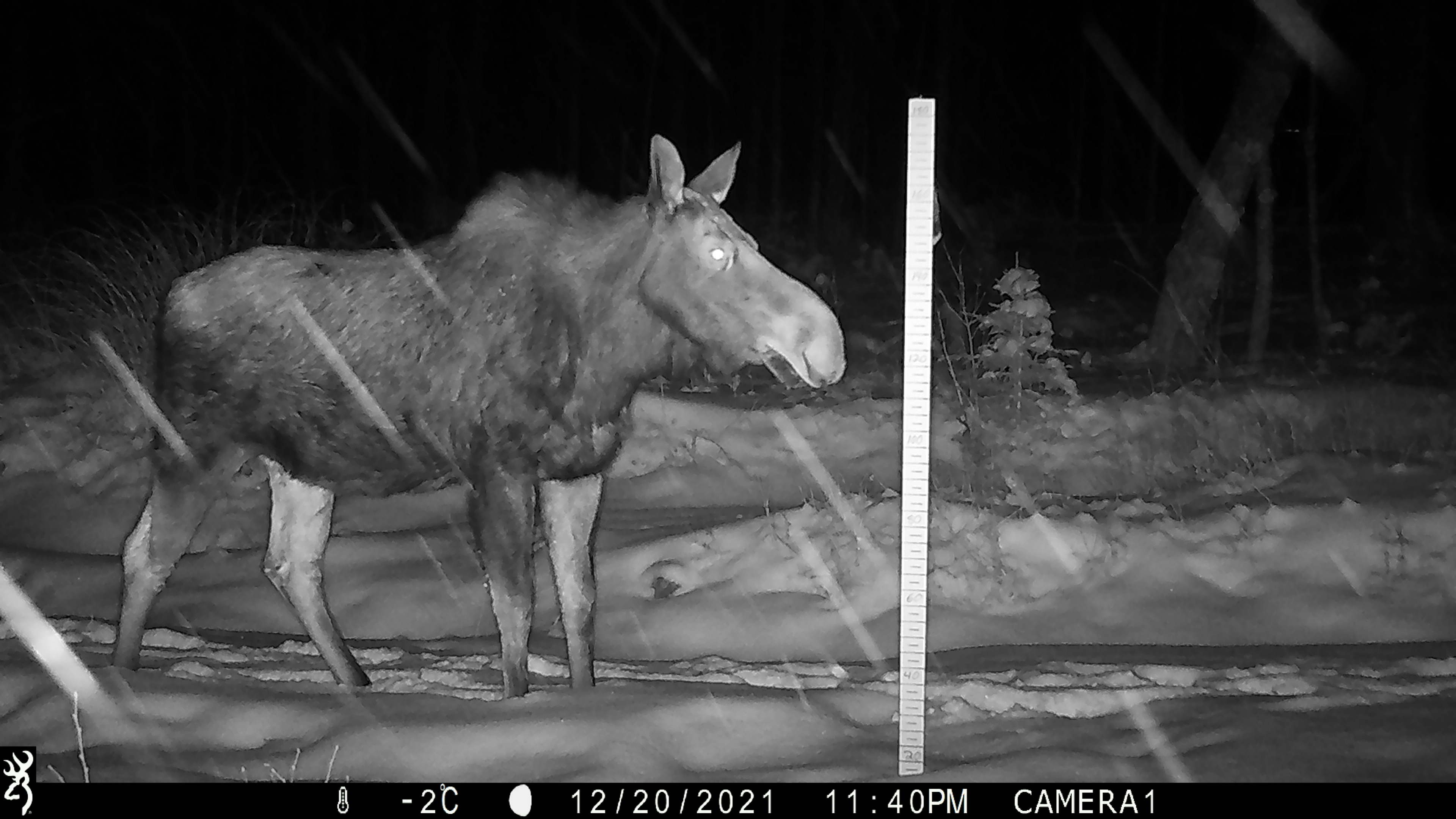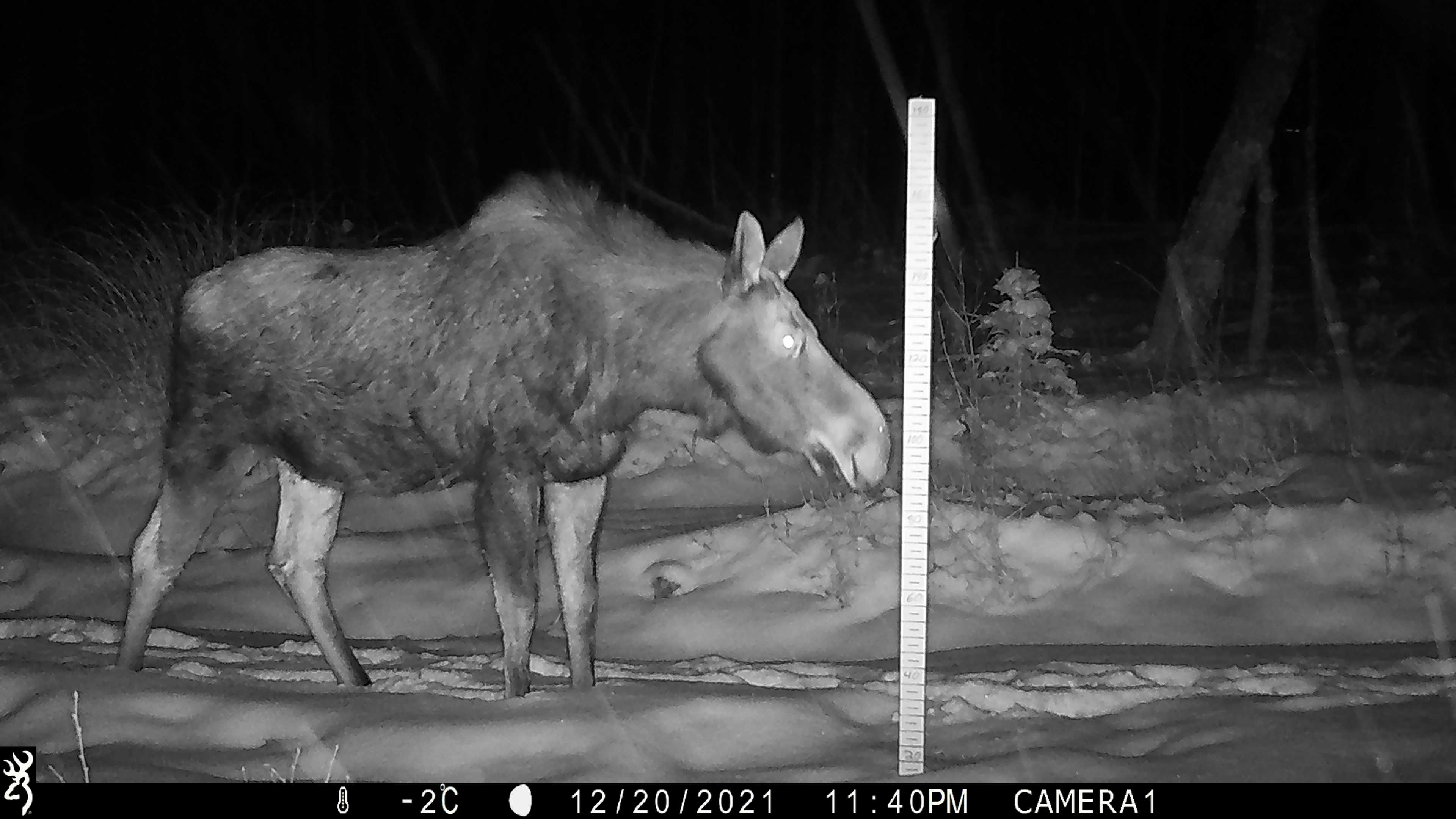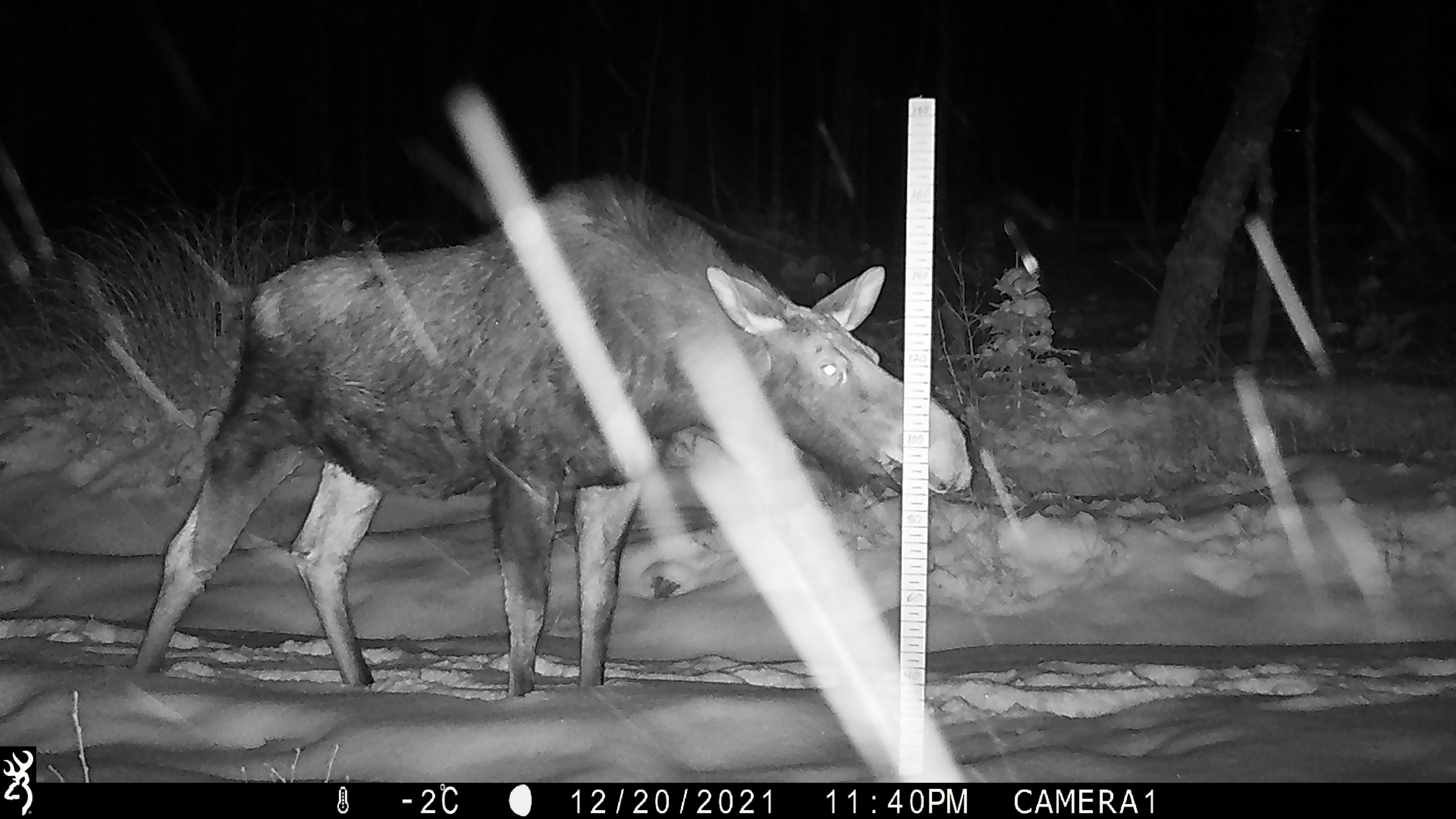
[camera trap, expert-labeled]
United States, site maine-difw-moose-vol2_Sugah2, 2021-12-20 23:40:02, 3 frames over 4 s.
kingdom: Animalia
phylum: Chordata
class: Mammalia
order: Artiodactyla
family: Cervidae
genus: Alces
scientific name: Alces alces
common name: moose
Moose (Alces alces).